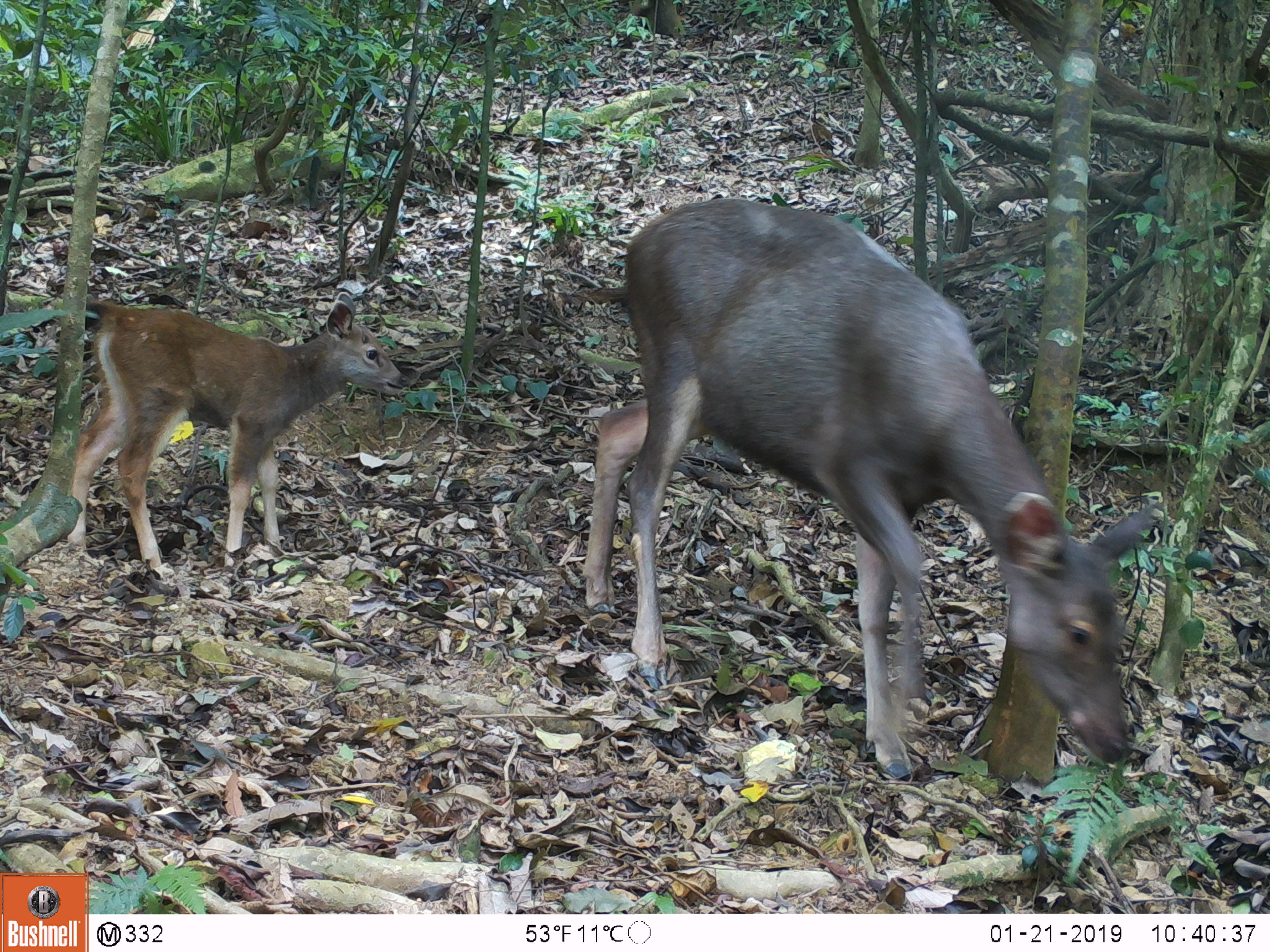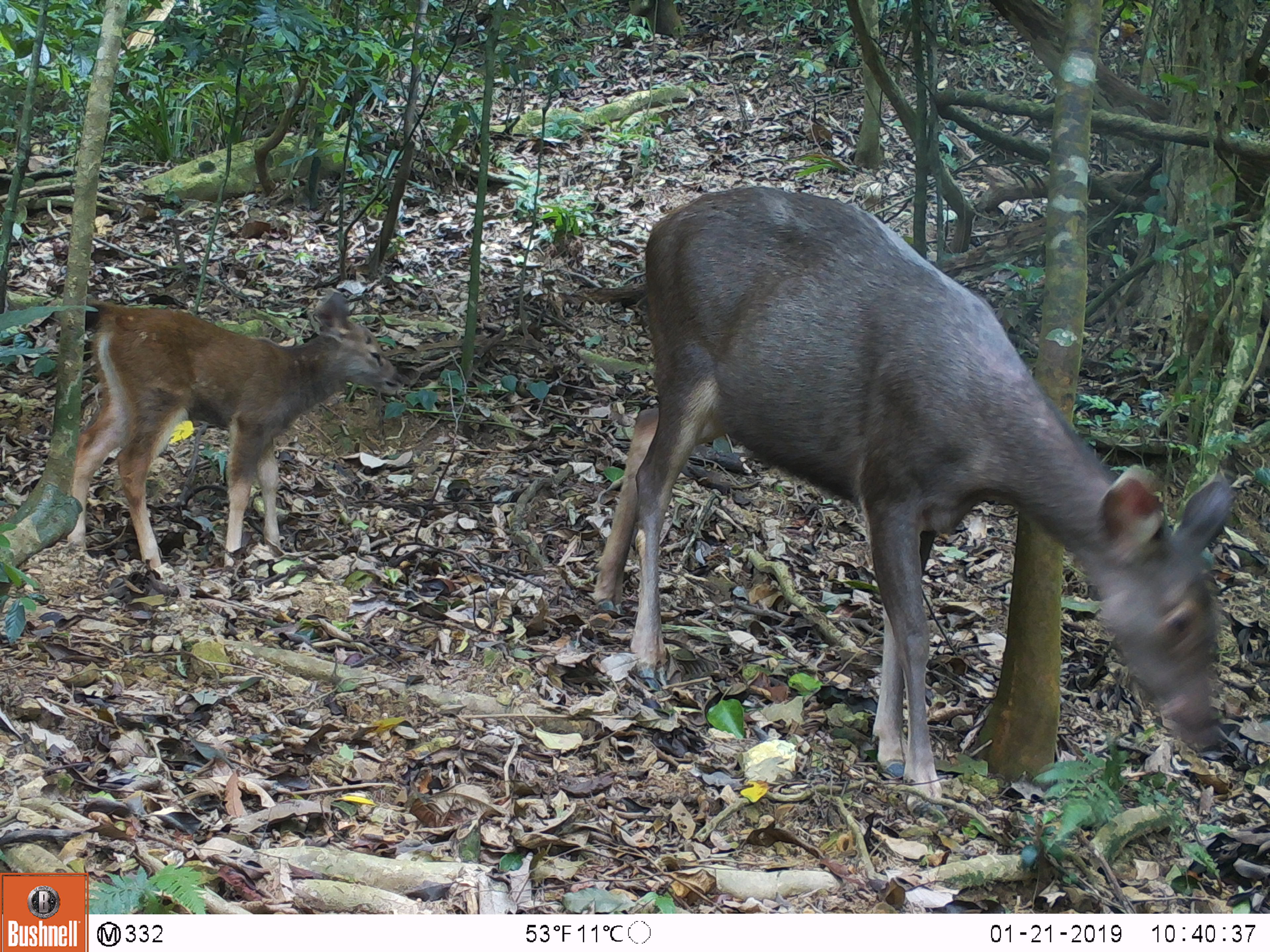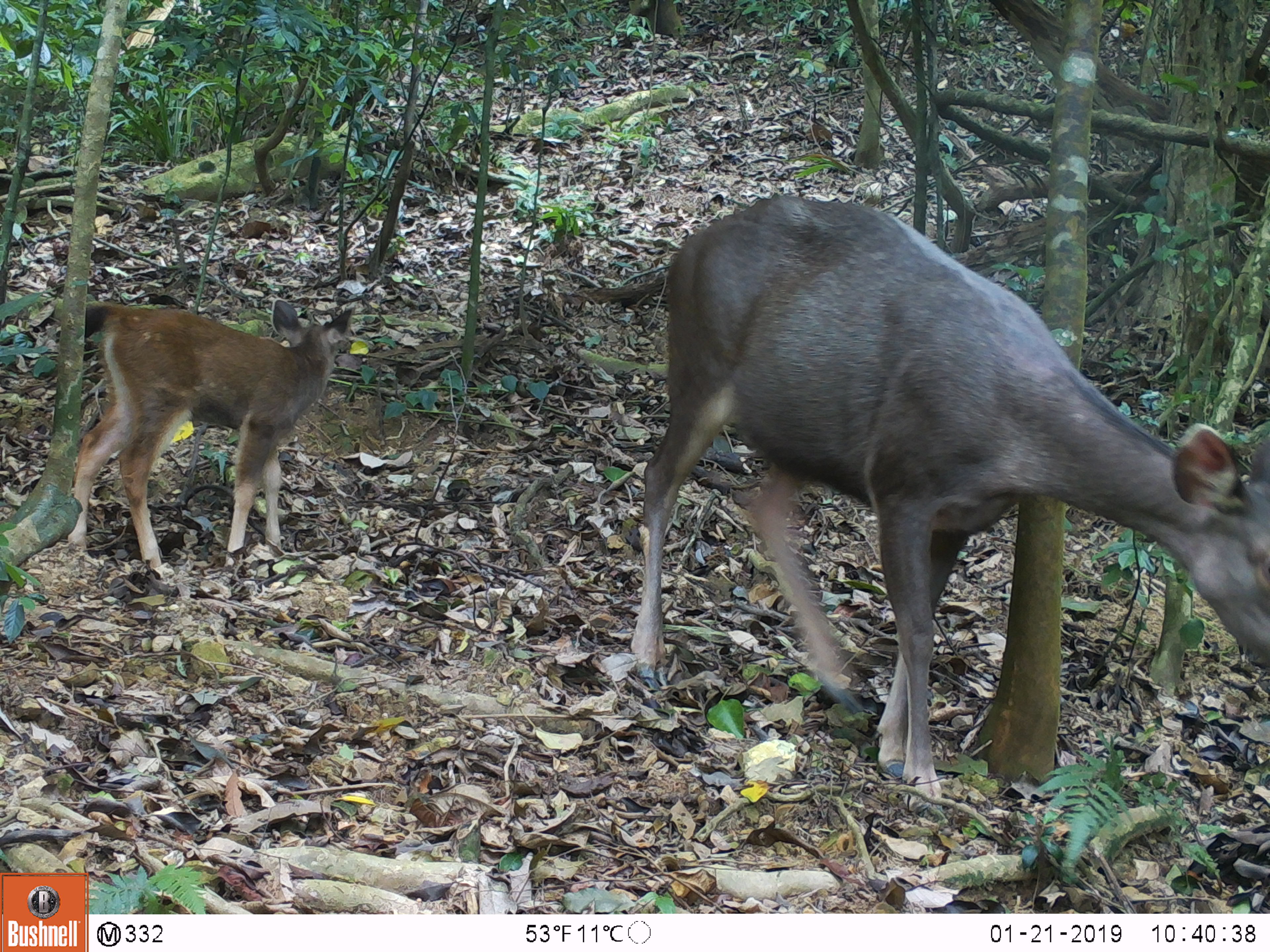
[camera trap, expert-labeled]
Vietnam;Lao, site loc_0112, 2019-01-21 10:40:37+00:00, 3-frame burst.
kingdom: Animalia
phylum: Chordata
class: Mammalia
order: Artiodactyla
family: Cervidae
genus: Rusa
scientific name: Rusa unicolor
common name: sambar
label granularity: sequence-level